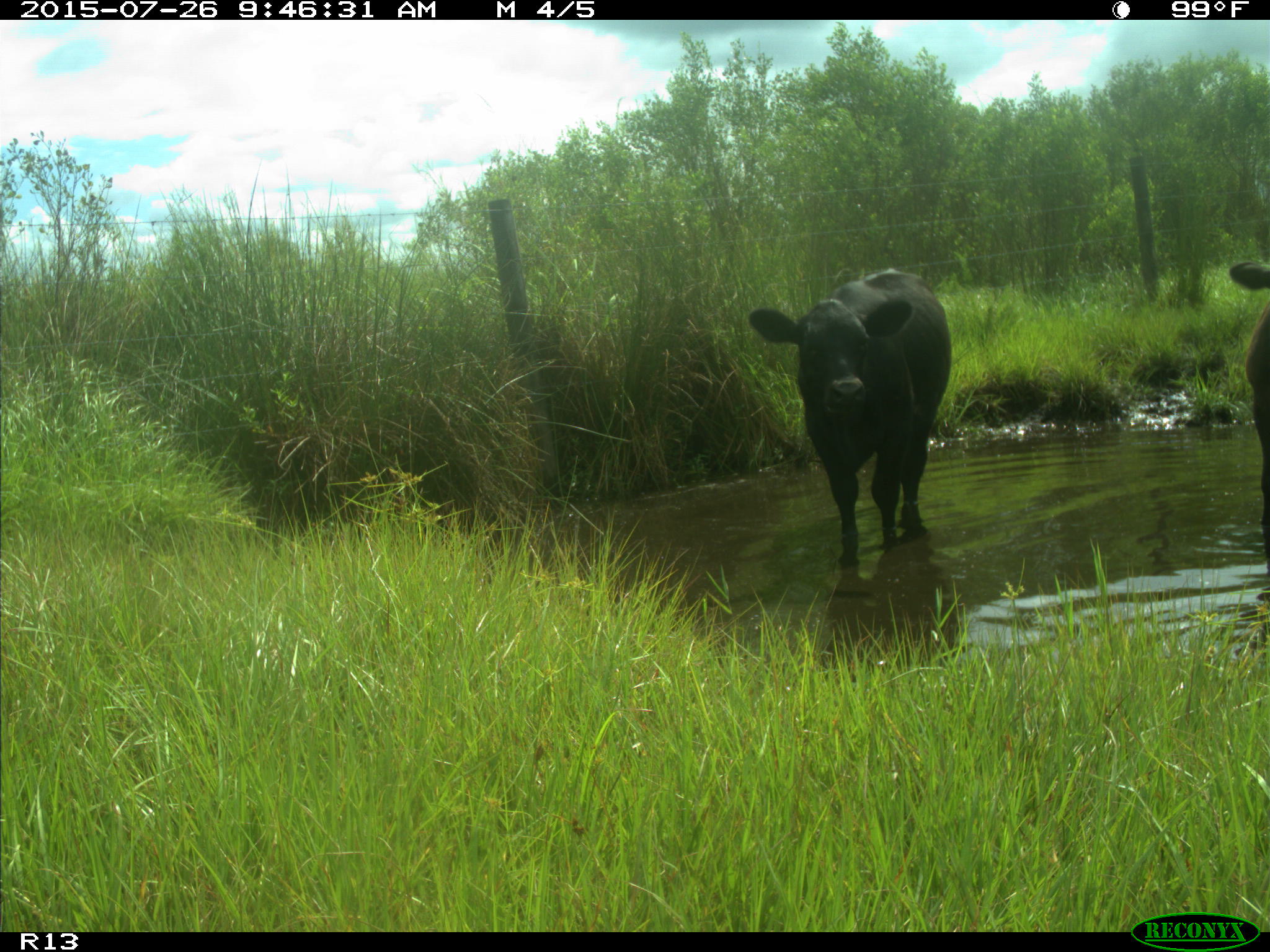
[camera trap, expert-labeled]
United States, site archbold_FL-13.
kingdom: Animalia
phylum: Chordata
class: Mammalia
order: Artiodactyla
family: Bovidae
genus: Bos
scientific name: Bos taurus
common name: domestic cow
Bos taurus (domestic cow).